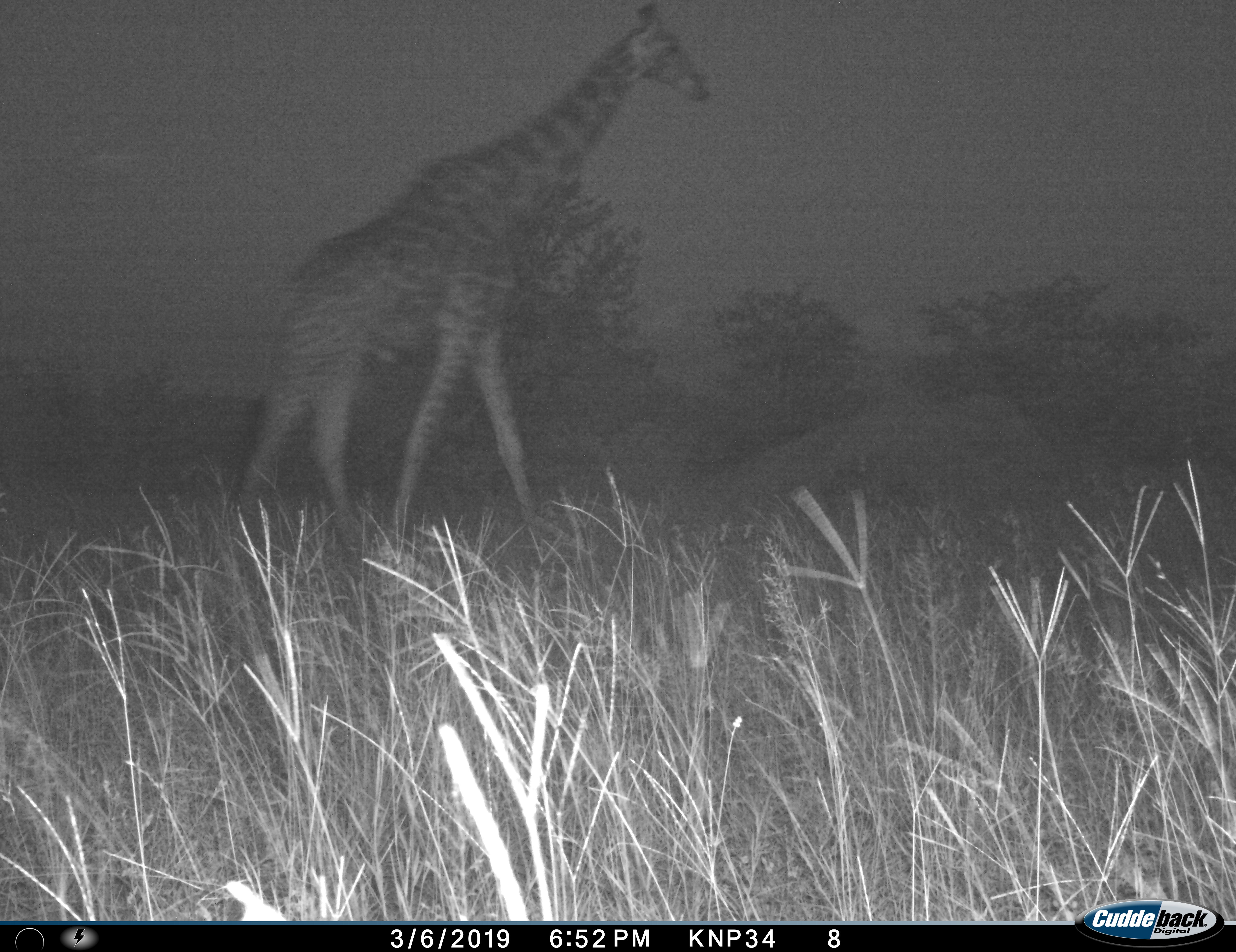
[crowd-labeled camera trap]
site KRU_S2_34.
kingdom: Animalia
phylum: Chordata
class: Mammalia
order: Artiodactyla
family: Giraffidae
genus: Giraffa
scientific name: Giraffa camelopardalis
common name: giraffe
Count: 1.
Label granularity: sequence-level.